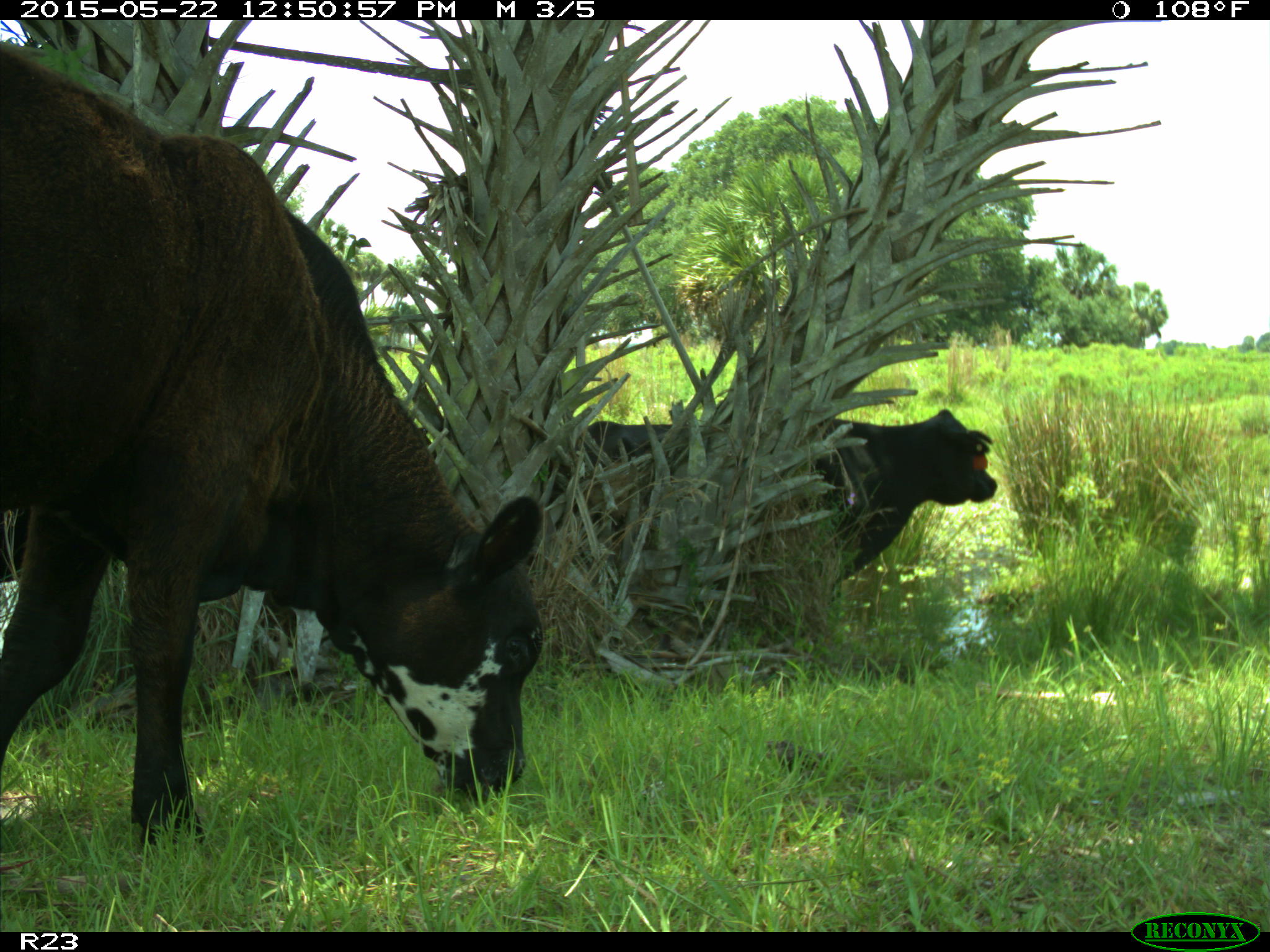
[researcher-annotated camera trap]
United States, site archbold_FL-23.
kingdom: Animalia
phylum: Chordata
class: Mammalia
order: Artiodactyla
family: Bovidae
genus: Bos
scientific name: Bos taurus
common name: domestic cow